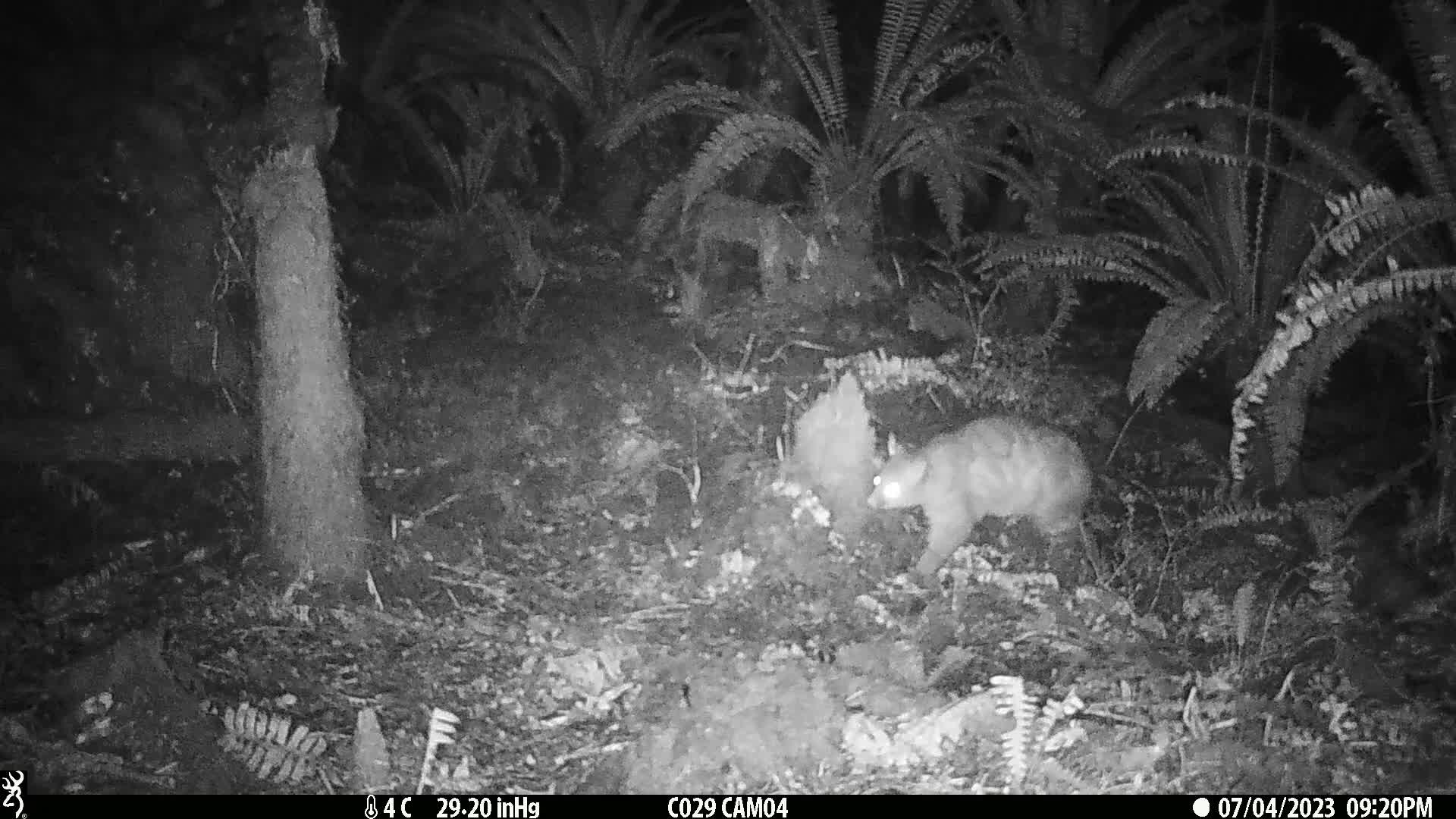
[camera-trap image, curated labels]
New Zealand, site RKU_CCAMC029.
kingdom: Animalia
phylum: Chordata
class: Mammalia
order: Diprotodontia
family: Phalangeridae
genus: Trichosurus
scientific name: Trichosurus vulpecula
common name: common brushtail possum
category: possum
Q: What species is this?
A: Possum (common brushtail possum) (Trichosurus vulpecula).